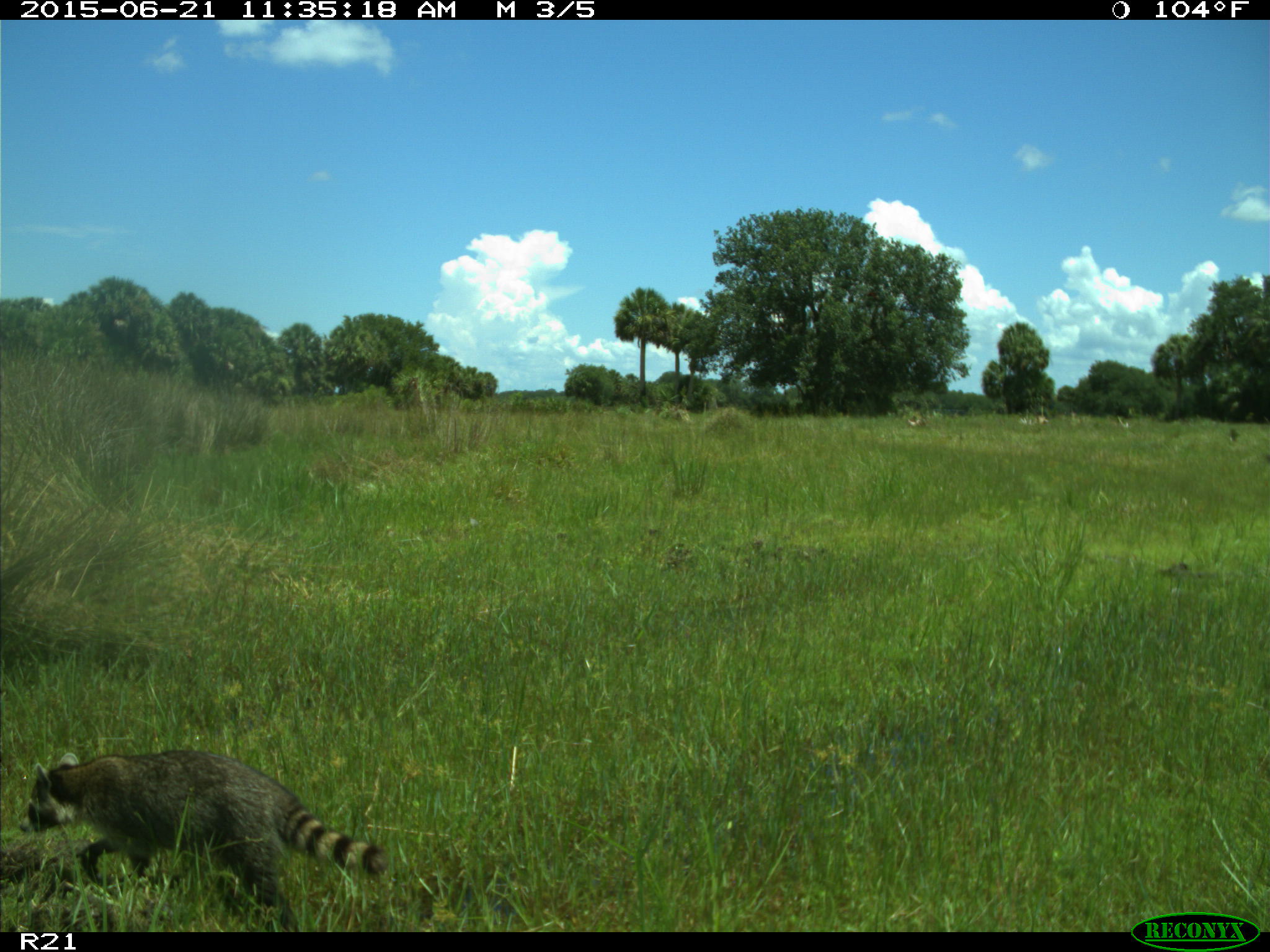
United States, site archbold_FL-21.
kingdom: Animalia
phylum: Chordata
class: Mammalia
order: Carnivora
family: Procyonidae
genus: Procyon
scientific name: Procyon lotor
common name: common raccoon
Procyon lotor (common raccoon).